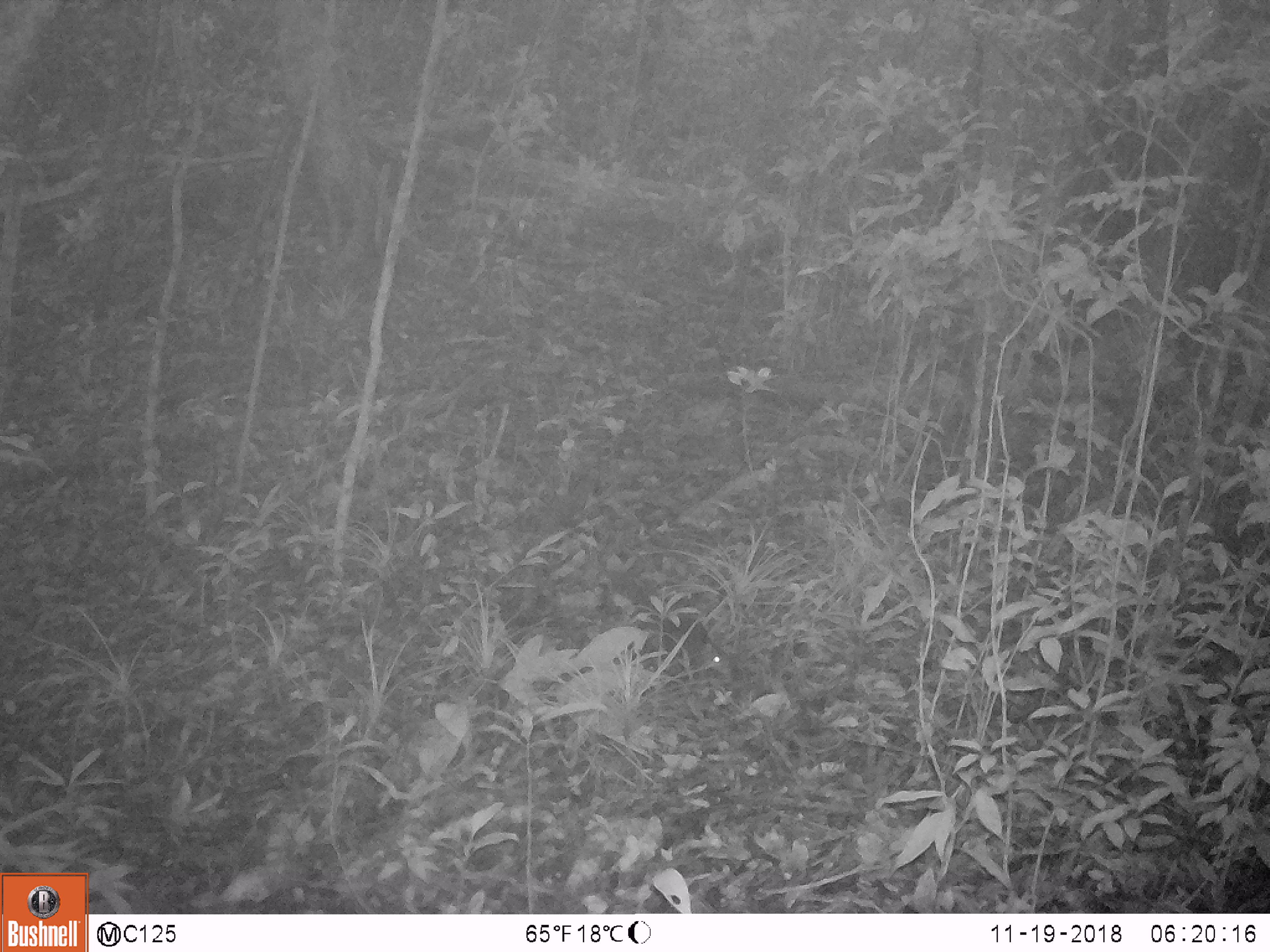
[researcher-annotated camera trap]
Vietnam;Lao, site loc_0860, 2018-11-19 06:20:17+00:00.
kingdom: Animalia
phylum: Chordata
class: Mammalia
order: Rodentia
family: Sciuridae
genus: Dremomys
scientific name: Dremomys rufigenis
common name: red-cheeked squirrel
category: red cheeked squirrel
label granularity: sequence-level